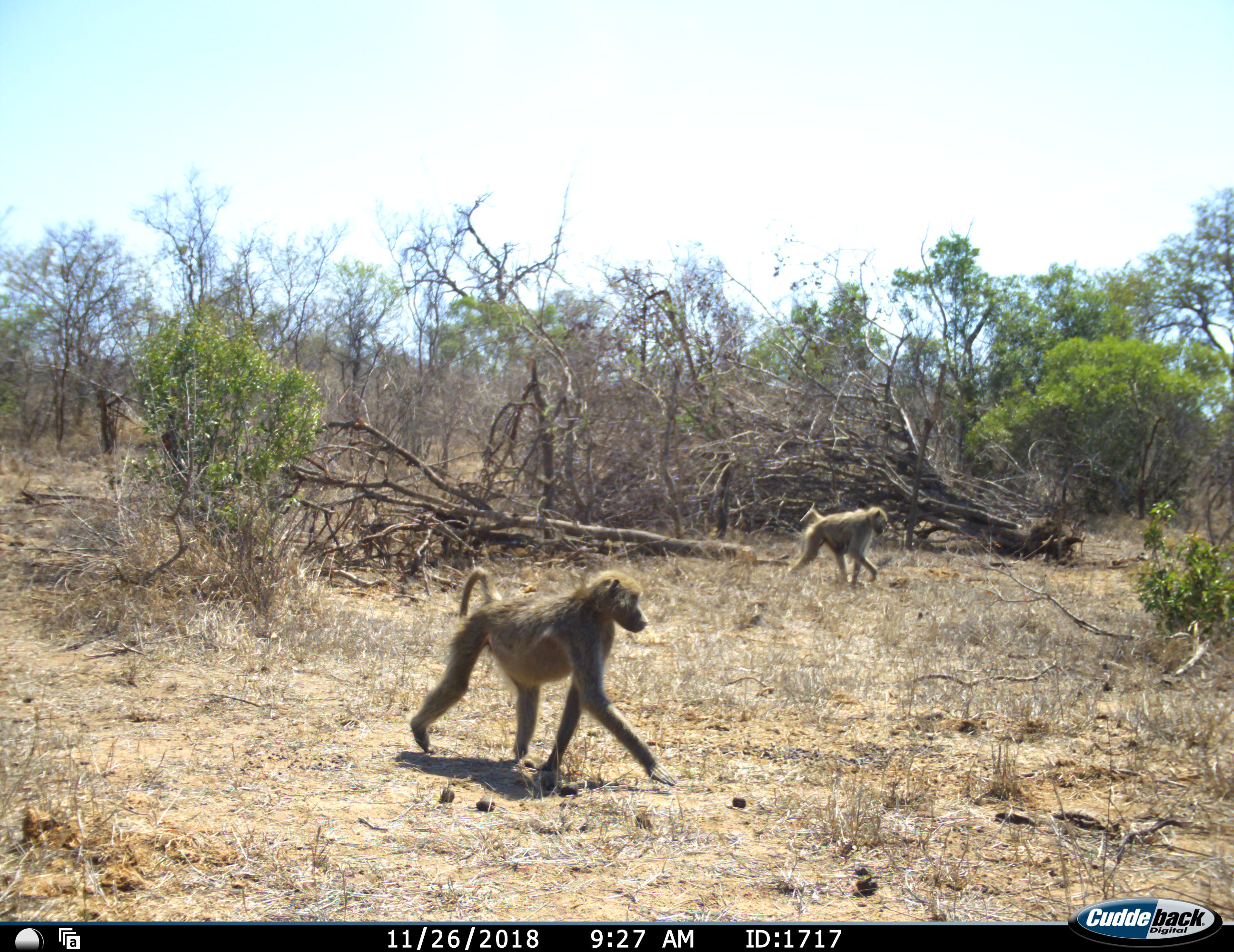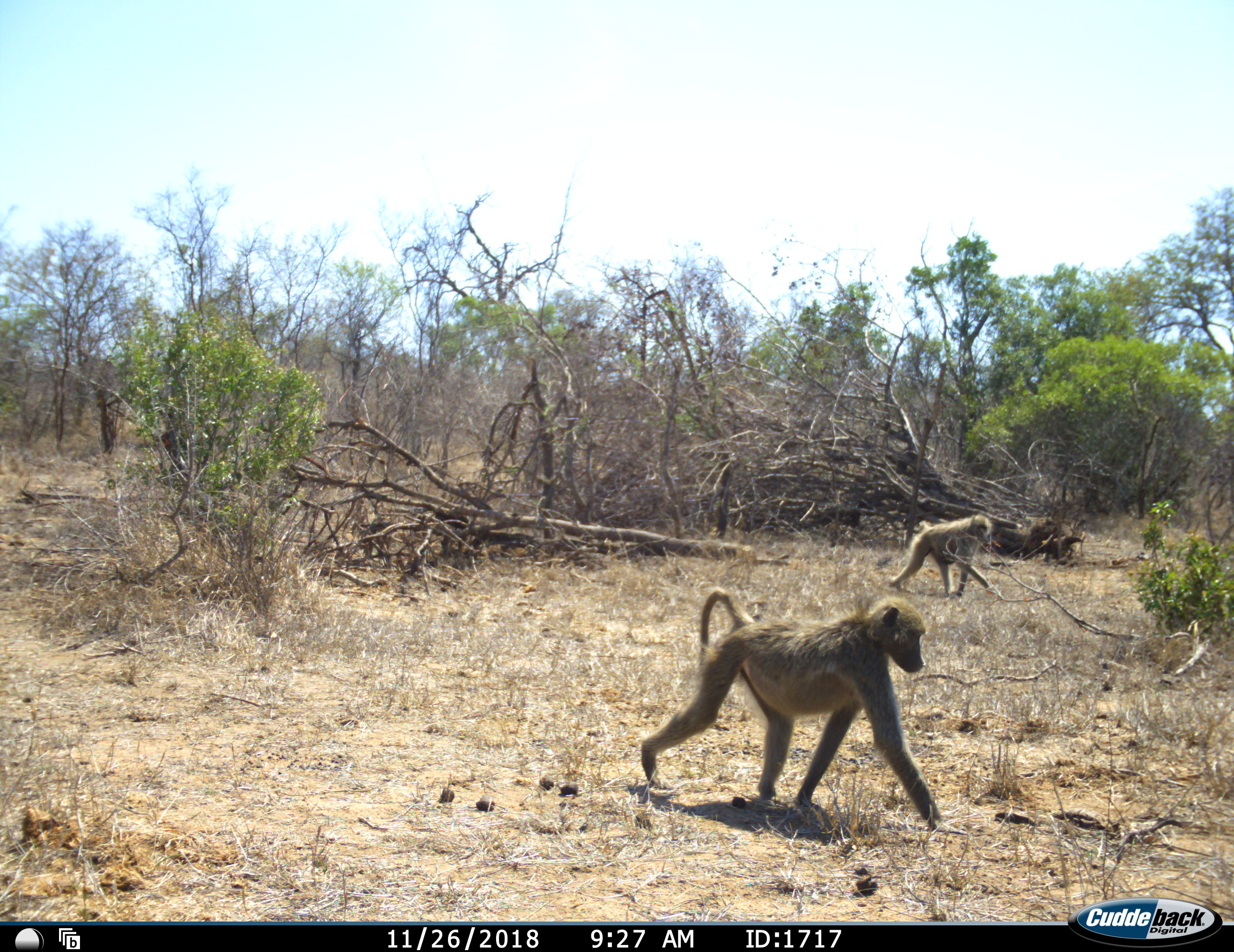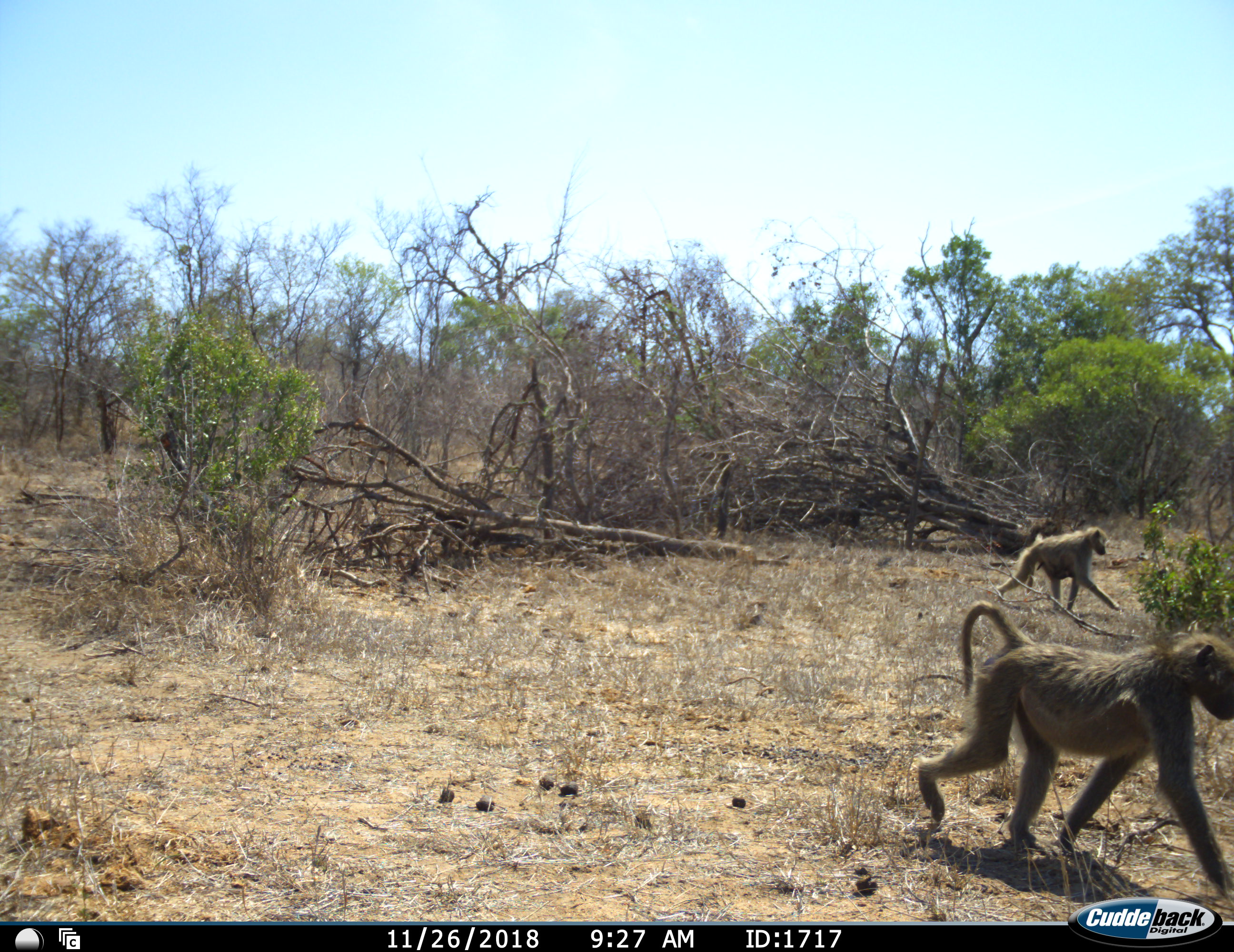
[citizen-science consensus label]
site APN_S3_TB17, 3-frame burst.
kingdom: Animalia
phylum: Chordata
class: Mammalia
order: Primates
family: Cercopithecidae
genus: Papio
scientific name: Papio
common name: baboon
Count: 2.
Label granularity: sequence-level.